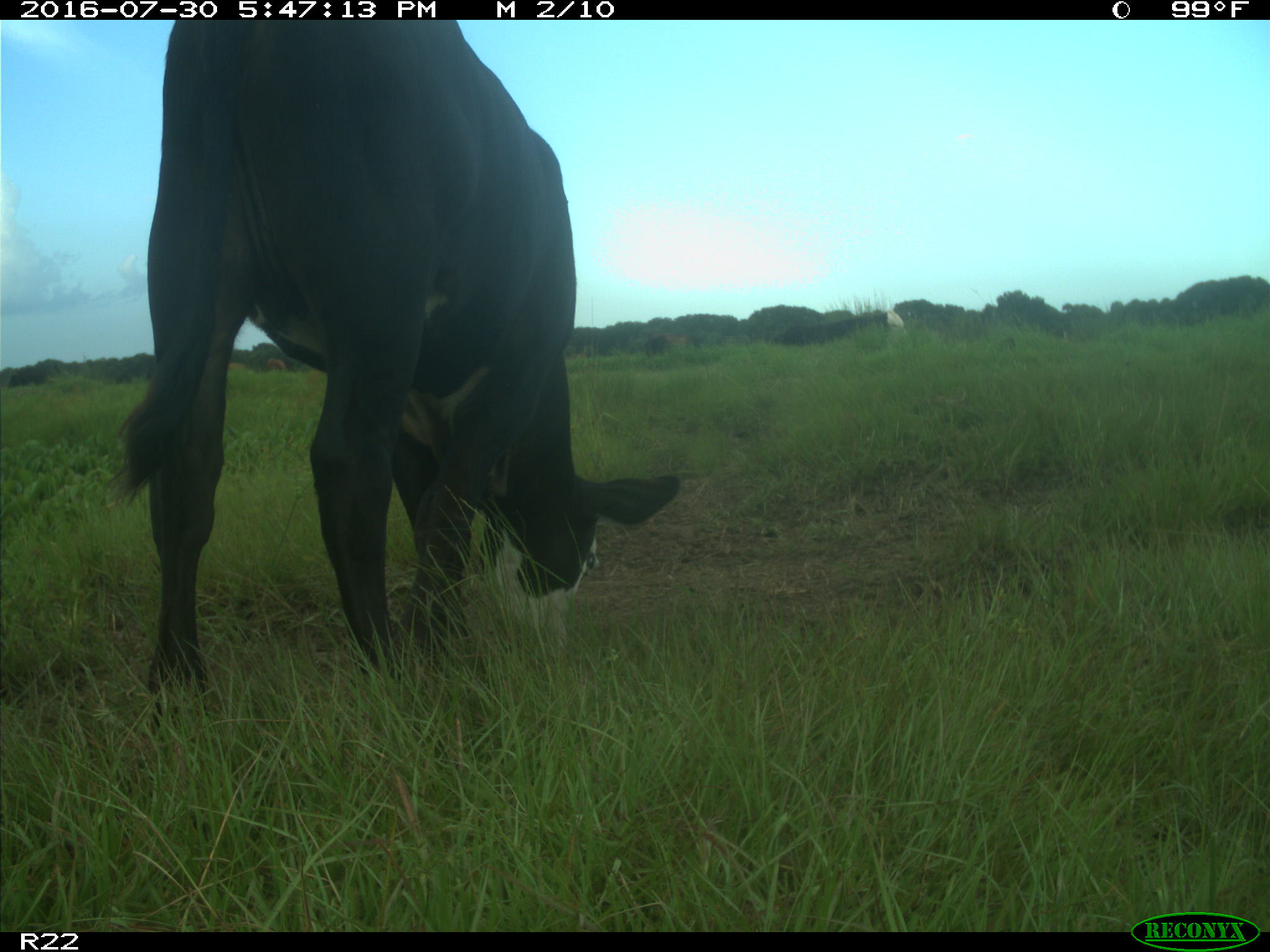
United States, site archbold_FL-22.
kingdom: Animalia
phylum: Chordata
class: Mammalia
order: Artiodactyla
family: Bovidae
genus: Bos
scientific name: Bos taurus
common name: domestic cow